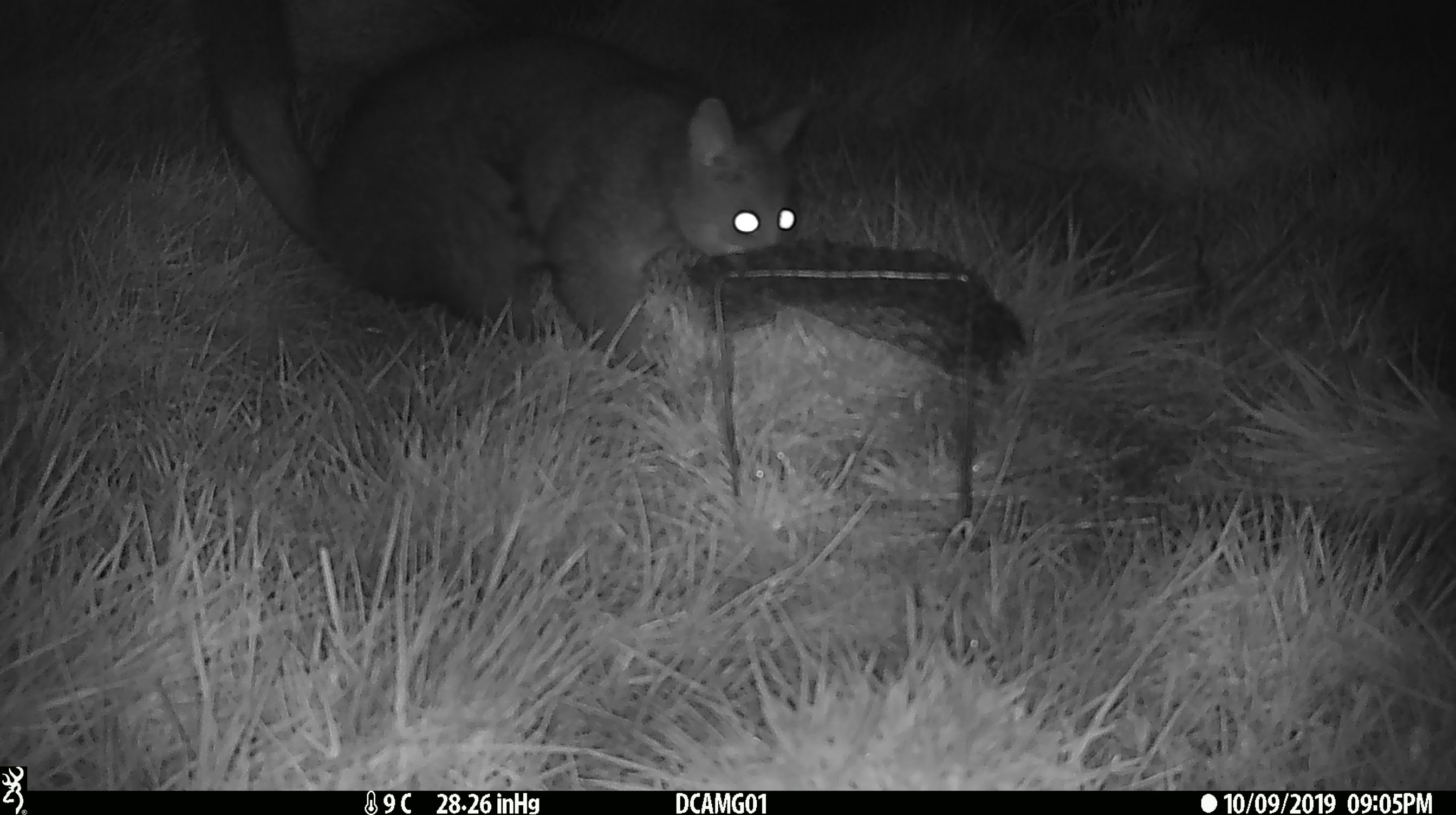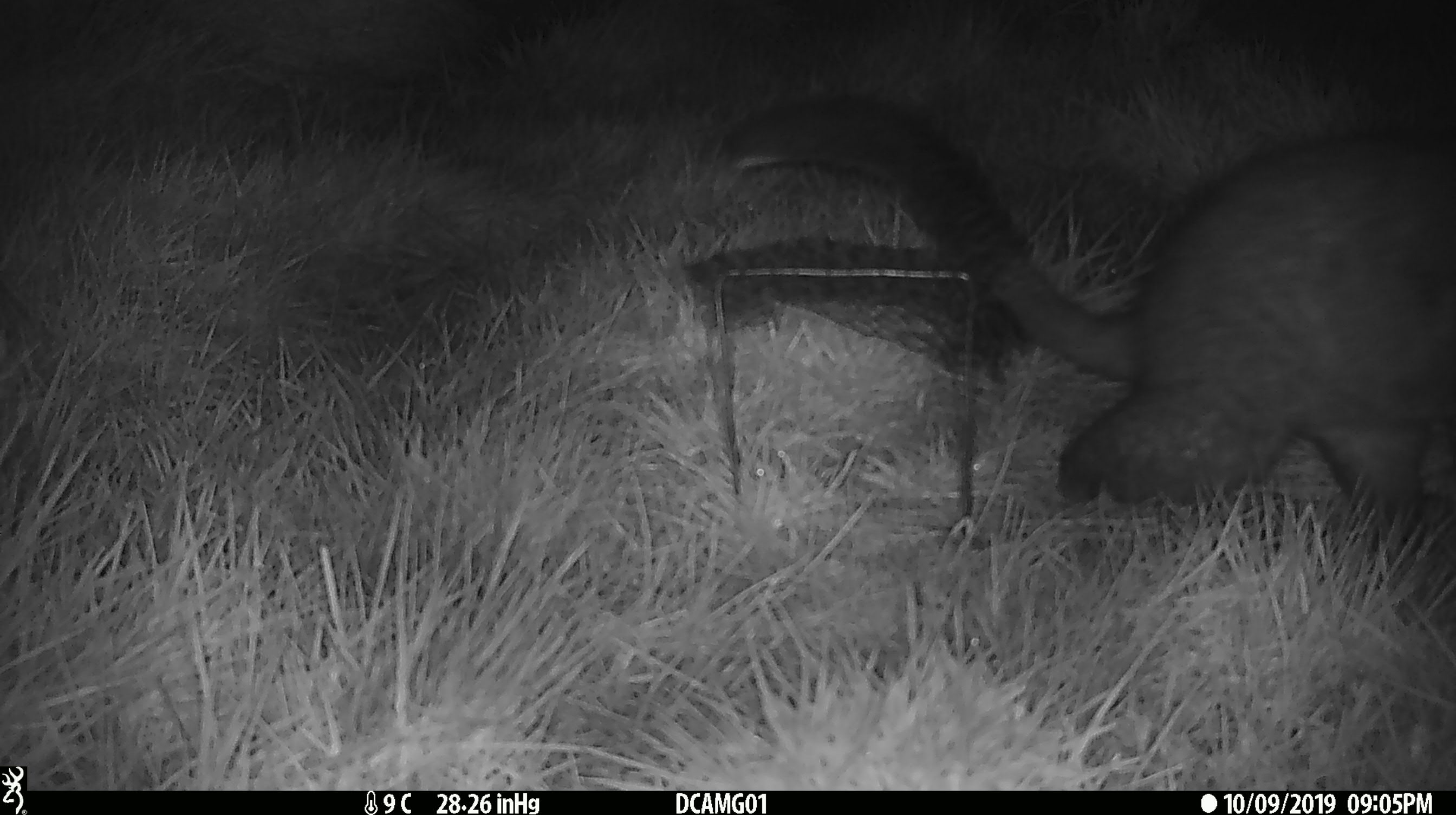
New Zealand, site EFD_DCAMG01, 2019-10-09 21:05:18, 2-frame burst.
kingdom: Animalia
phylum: Chordata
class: Mammalia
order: Diprotodontia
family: Phalangeridae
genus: Trichosurus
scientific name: Trichosurus vulpecula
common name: common brushtail possum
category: possum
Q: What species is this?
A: Possum (common brushtail possum) (Trichosurus vulpecula).